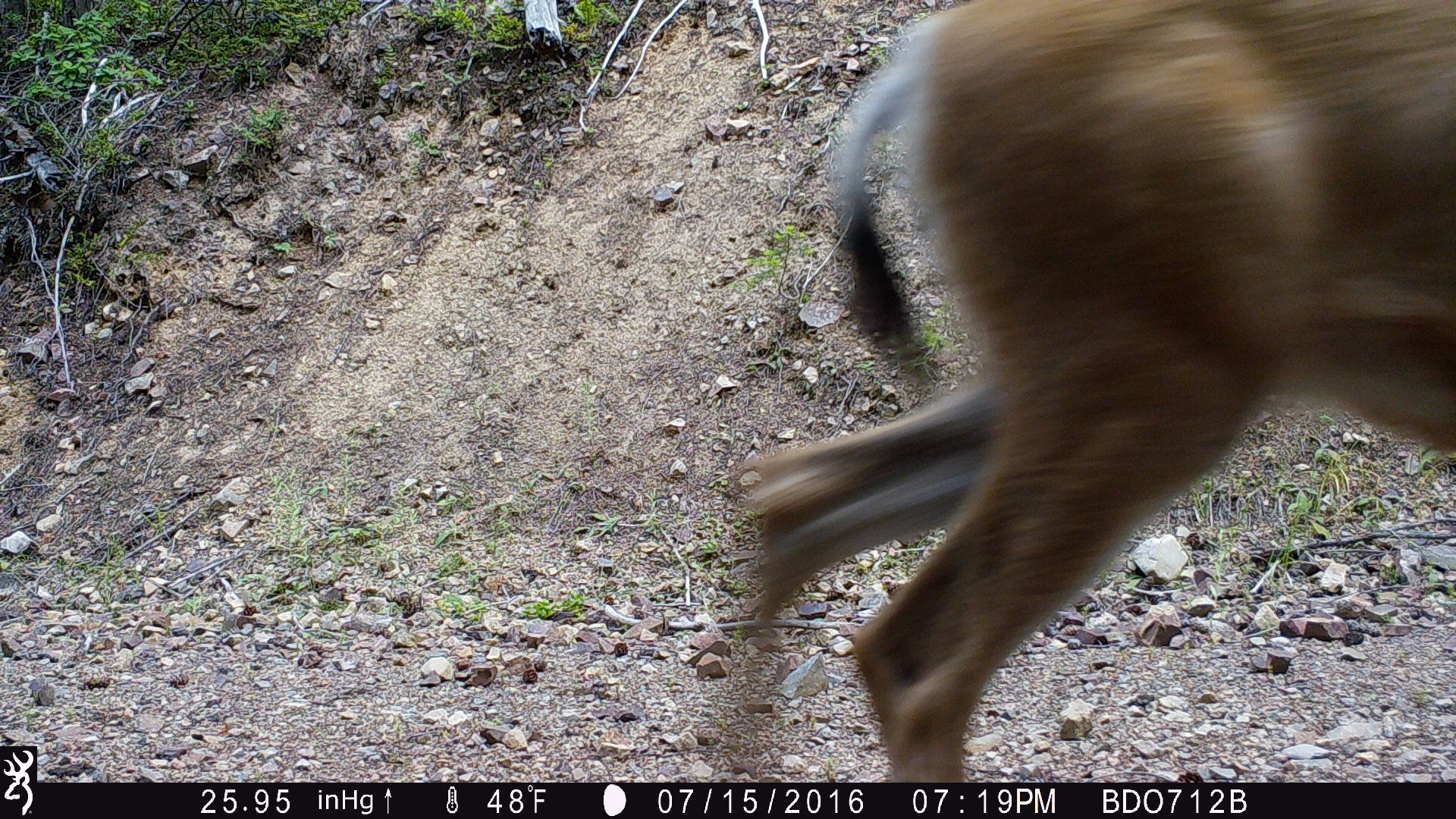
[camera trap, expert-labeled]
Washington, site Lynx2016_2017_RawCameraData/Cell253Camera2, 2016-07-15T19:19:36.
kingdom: Animalia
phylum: Chordata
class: Mammalia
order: Artiodactyla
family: Cervidae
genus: Odocoileus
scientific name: Odocoileus hemionus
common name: mule deer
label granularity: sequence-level